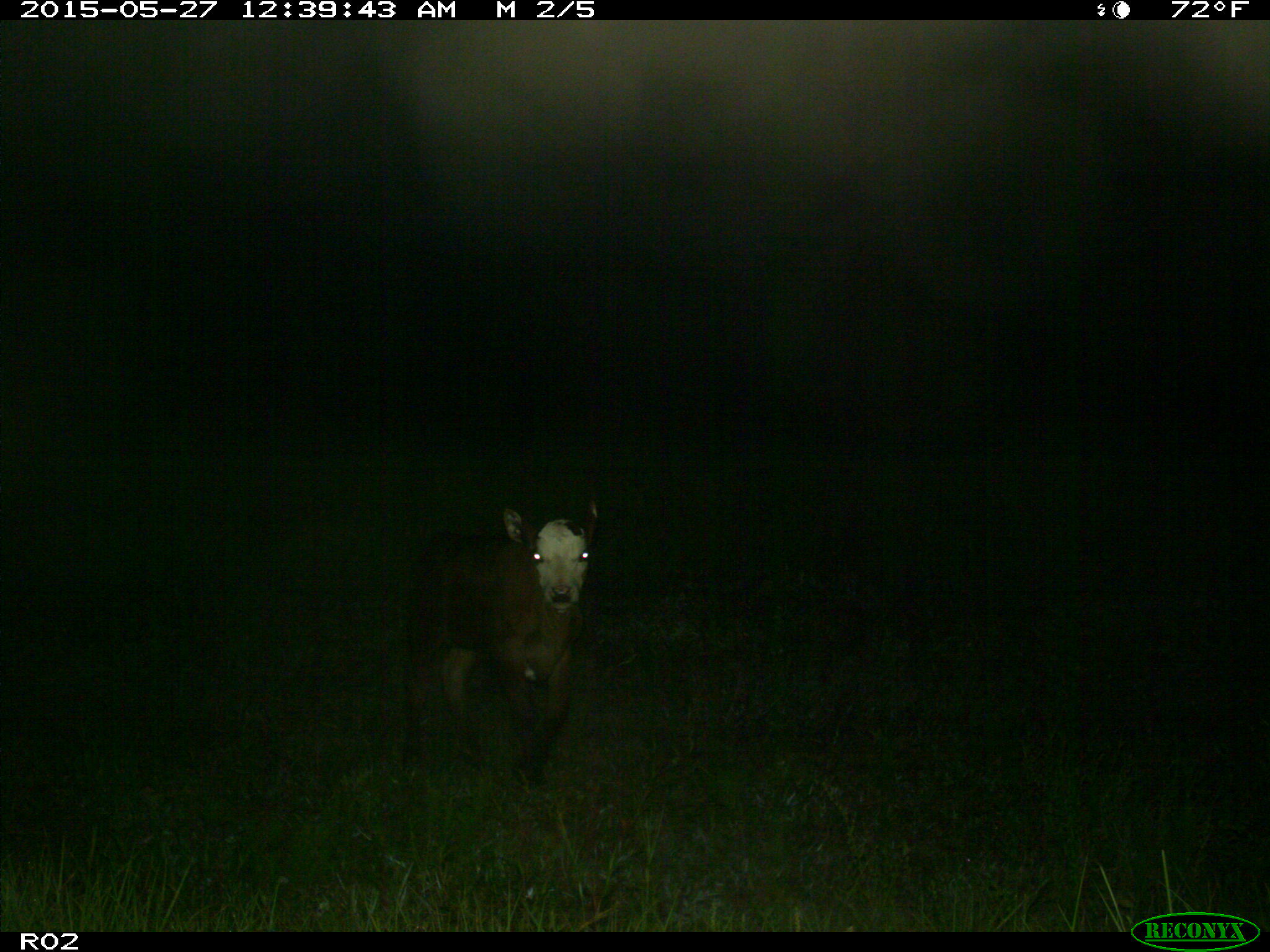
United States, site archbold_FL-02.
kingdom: Animalia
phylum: Chordata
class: Mammalia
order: Artiodactyla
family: Bovidae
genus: Bos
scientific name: Bos taurus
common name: domestic cow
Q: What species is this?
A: Bos taurus (domestic cow).